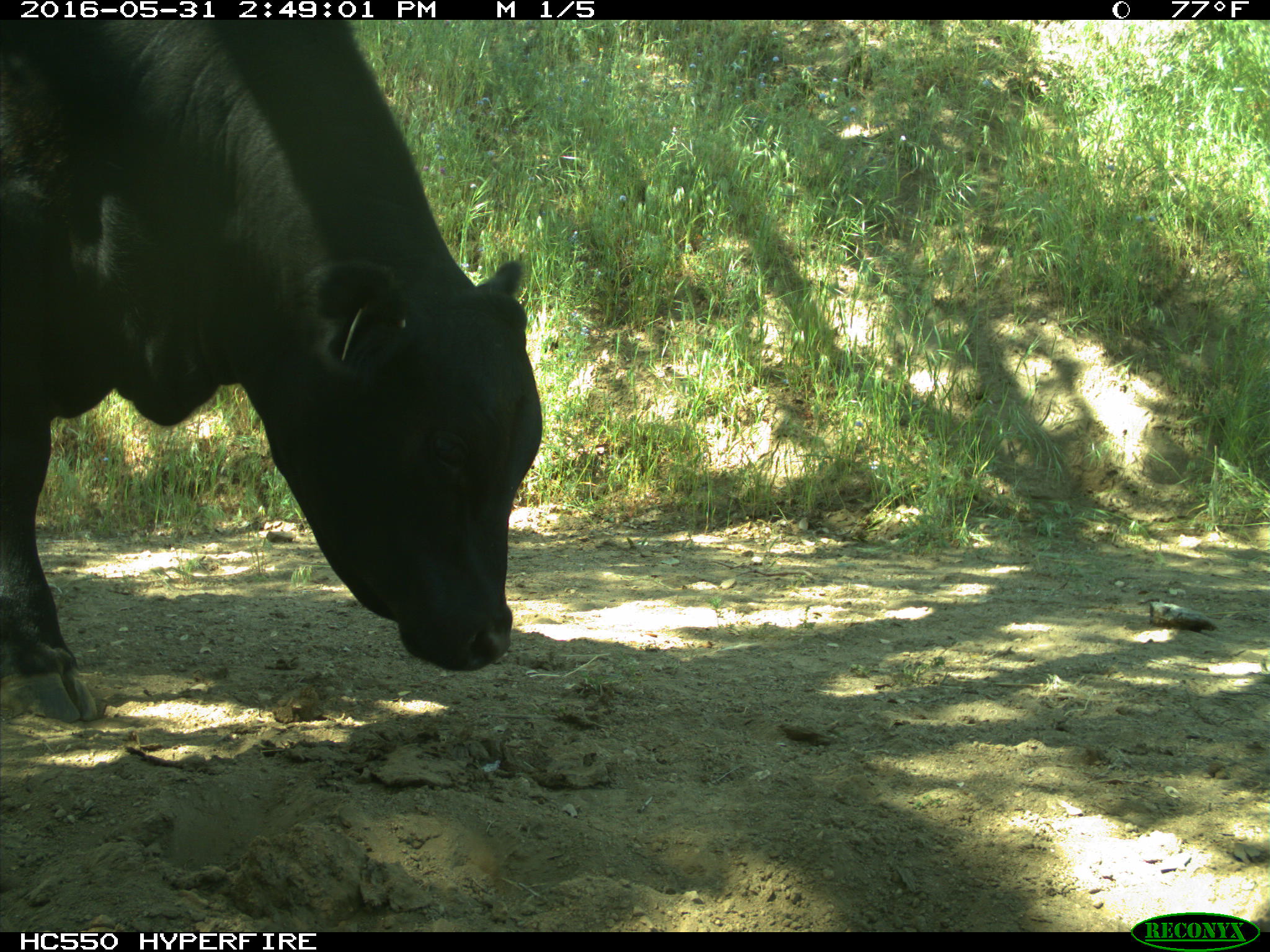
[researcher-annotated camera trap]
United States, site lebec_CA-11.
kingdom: Animalia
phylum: Chordata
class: Mammalia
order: Artiodactyla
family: Bovidae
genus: Bos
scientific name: Bos taurus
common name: domestic cow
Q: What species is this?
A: Bos taurus (domestic cow).